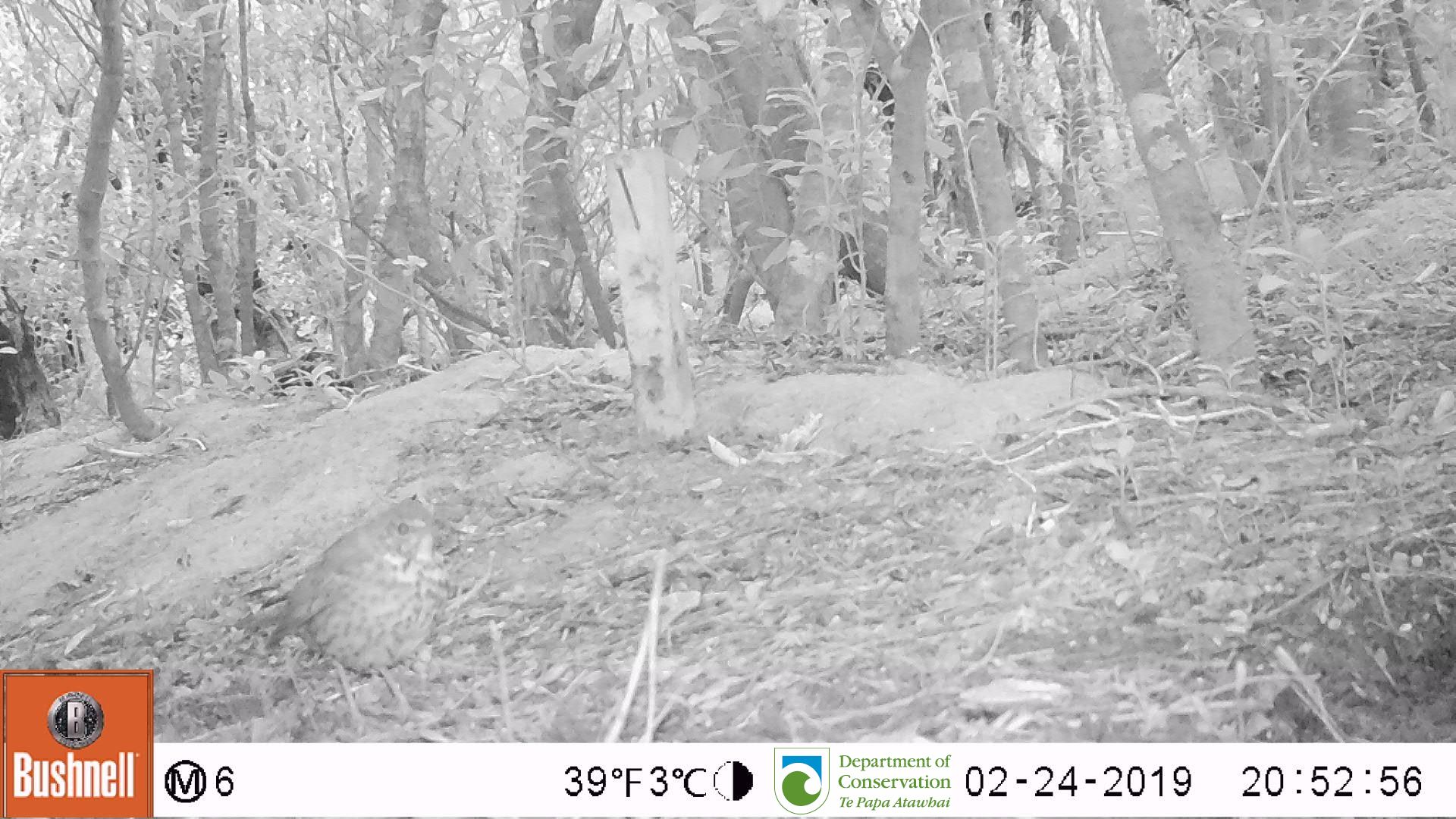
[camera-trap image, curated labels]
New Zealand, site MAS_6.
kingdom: Animalia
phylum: Chordata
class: Aves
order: Passeriformes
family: Turdidae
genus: Turdus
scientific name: Turdus philomelos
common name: song thrush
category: thrush